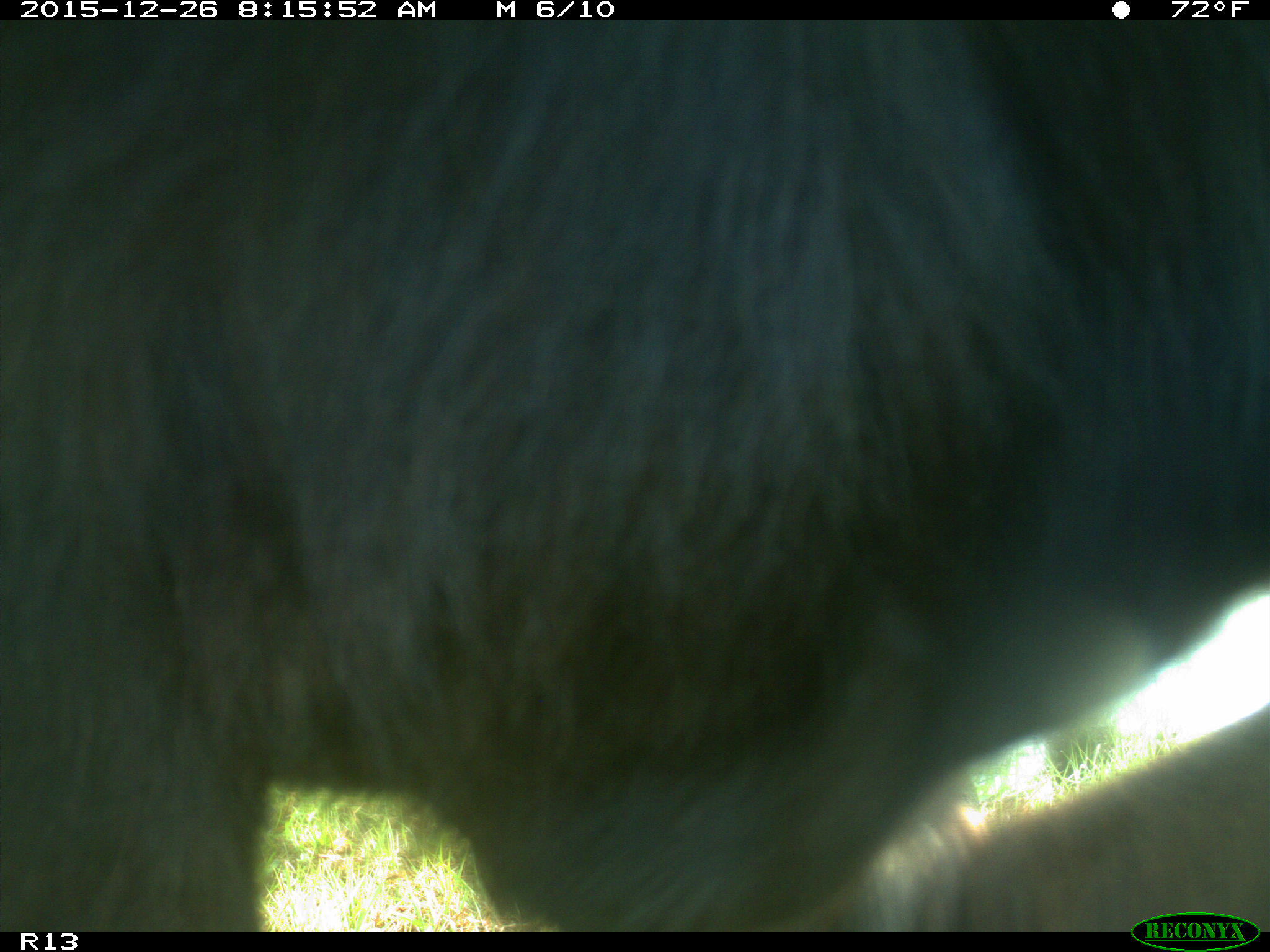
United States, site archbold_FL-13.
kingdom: Animalia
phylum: Chordata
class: Mammalia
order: Artiodactyla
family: Bovidae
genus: Bos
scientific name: Bos taurus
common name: domestic cow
Bos taurus (domestic cow).